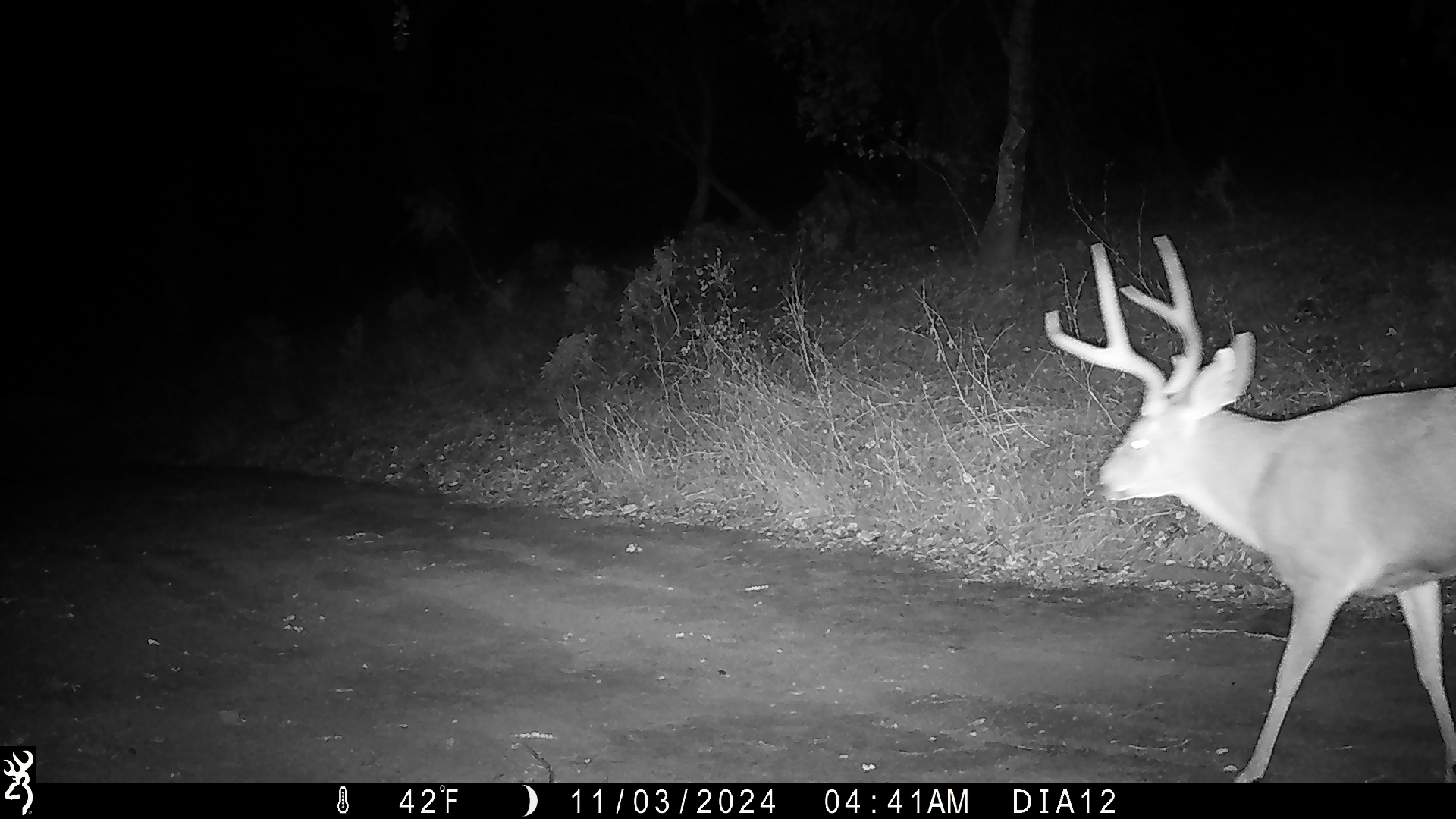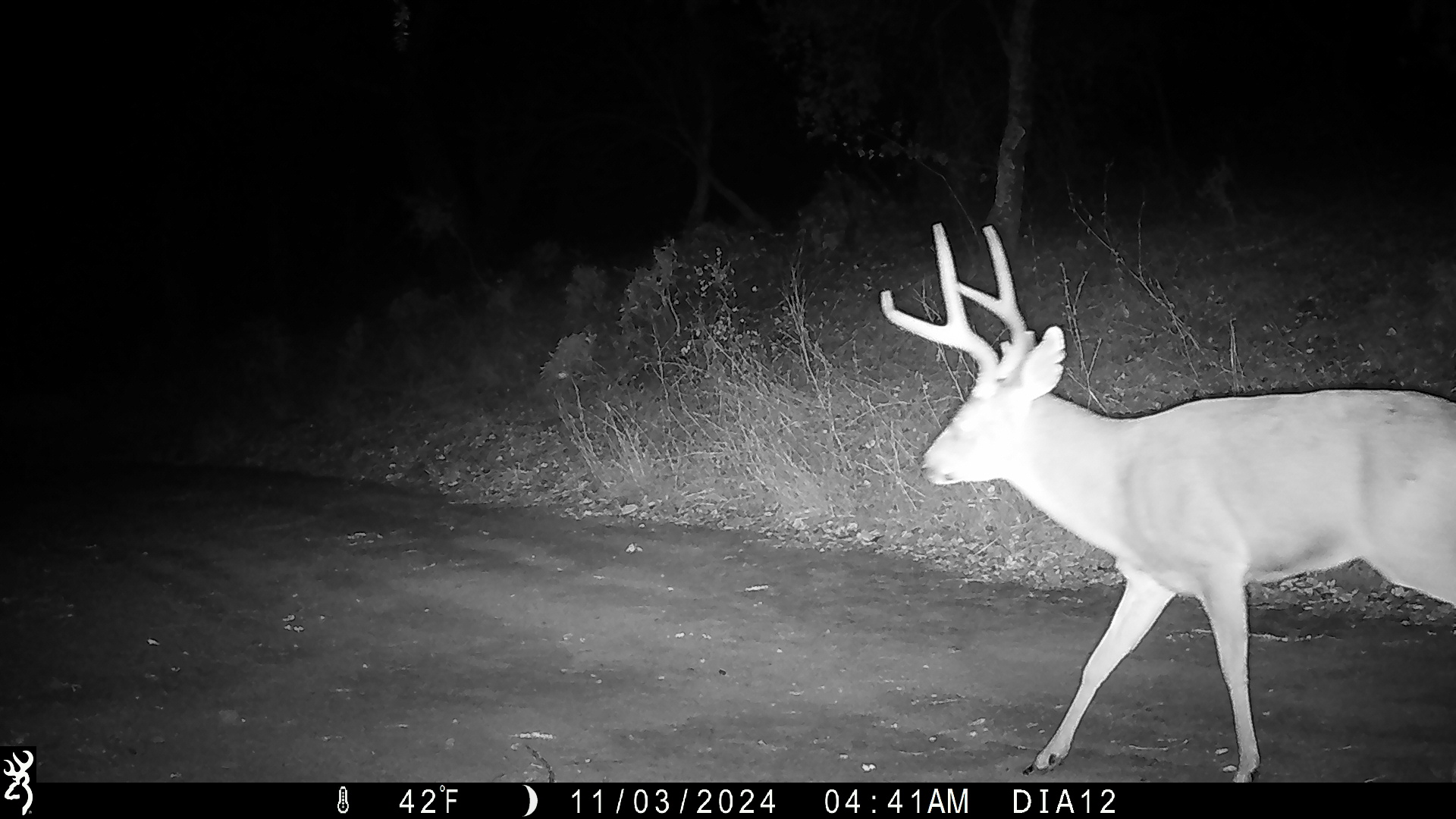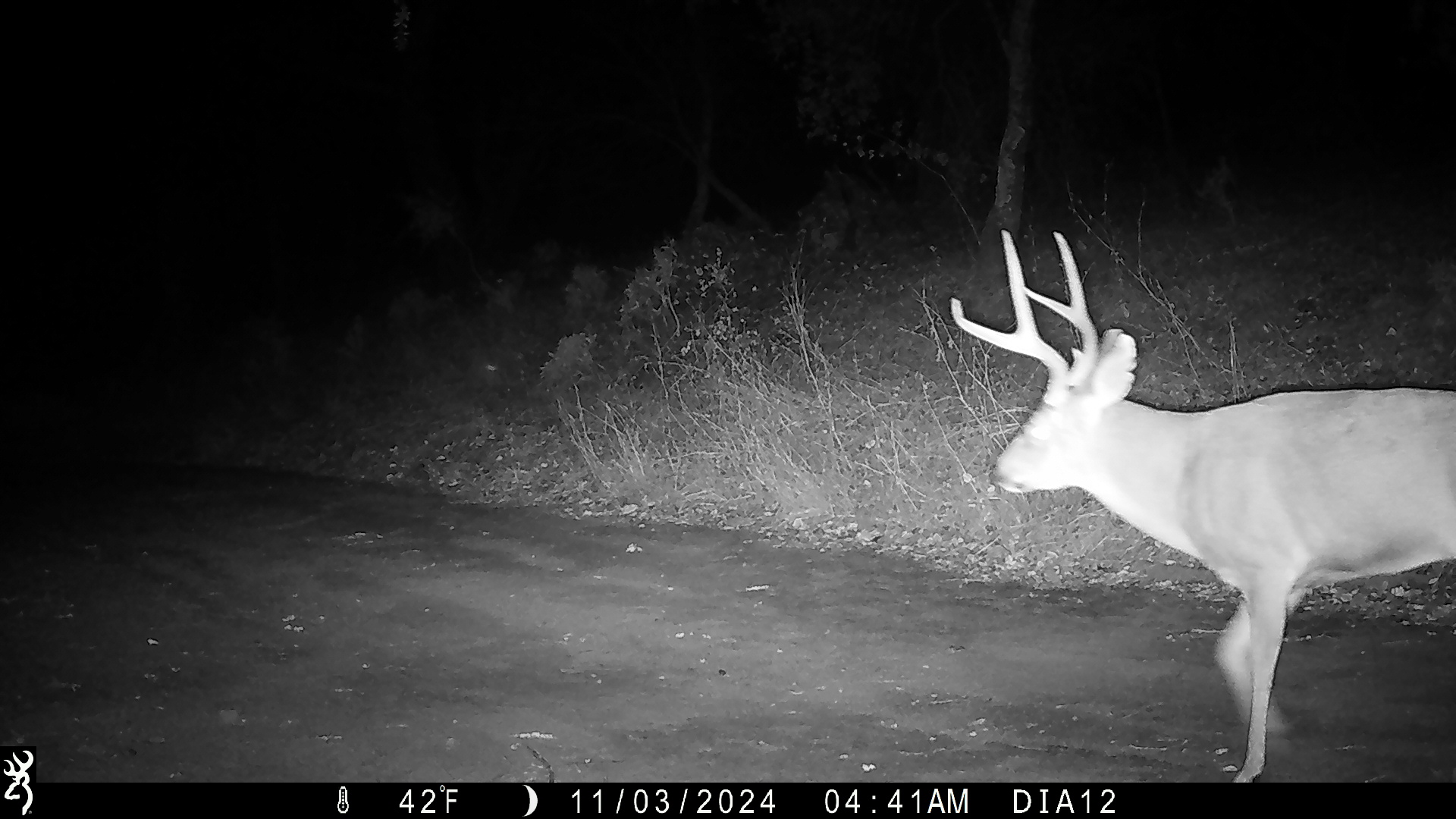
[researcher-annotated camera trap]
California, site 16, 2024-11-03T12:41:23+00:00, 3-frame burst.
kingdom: Animalia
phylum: Chordata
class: Mammalia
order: Artiodactyla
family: Cervidae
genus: Odocoileus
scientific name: Odocoileus hemionus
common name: mule deer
Mule deer (Odocoileus hemionus).